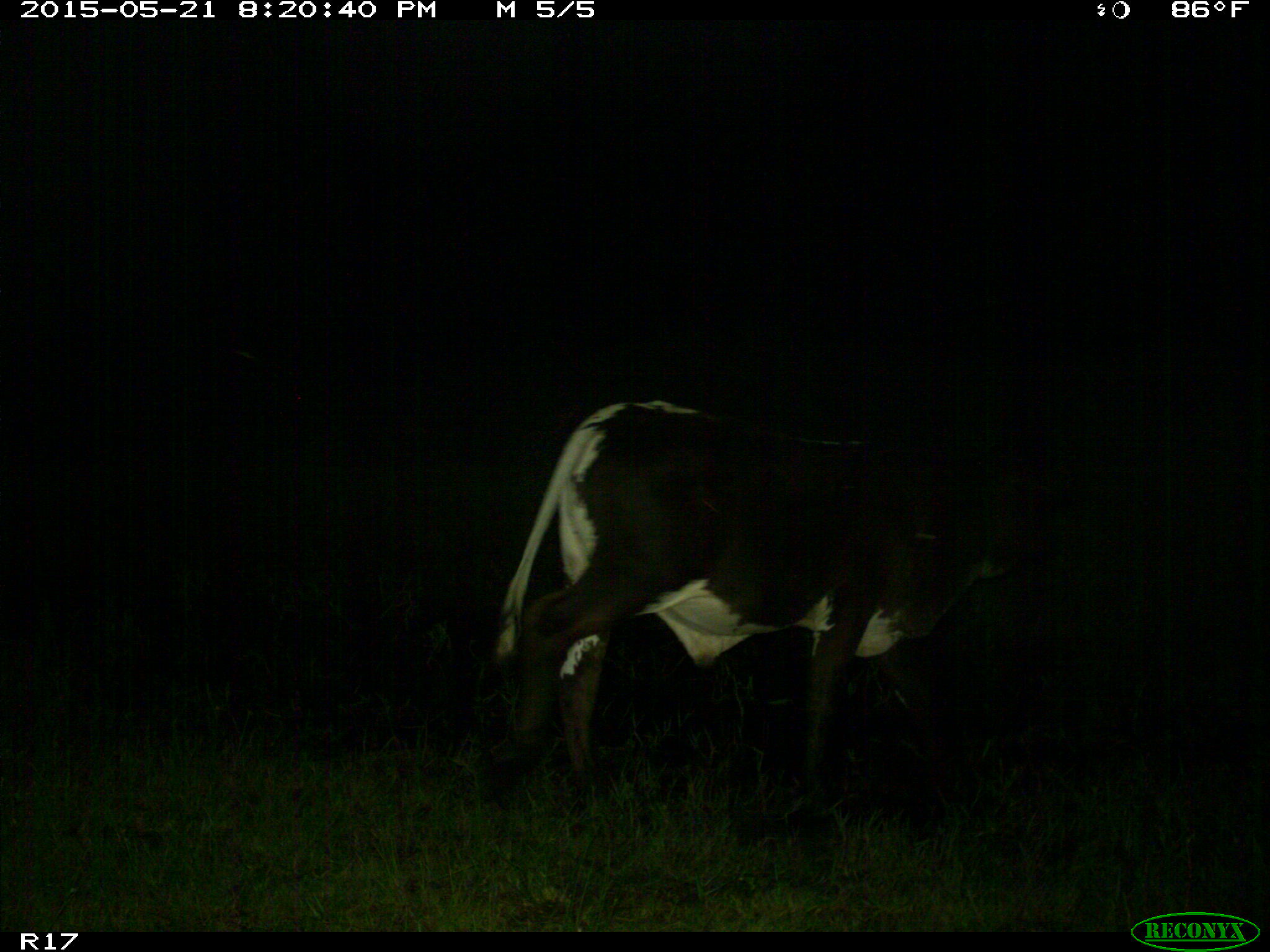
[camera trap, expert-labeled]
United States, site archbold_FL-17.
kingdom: Animalia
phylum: Chordata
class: Mammalia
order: Artiodactyla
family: Bovidae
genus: Bos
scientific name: Bos taurus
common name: domestic cow